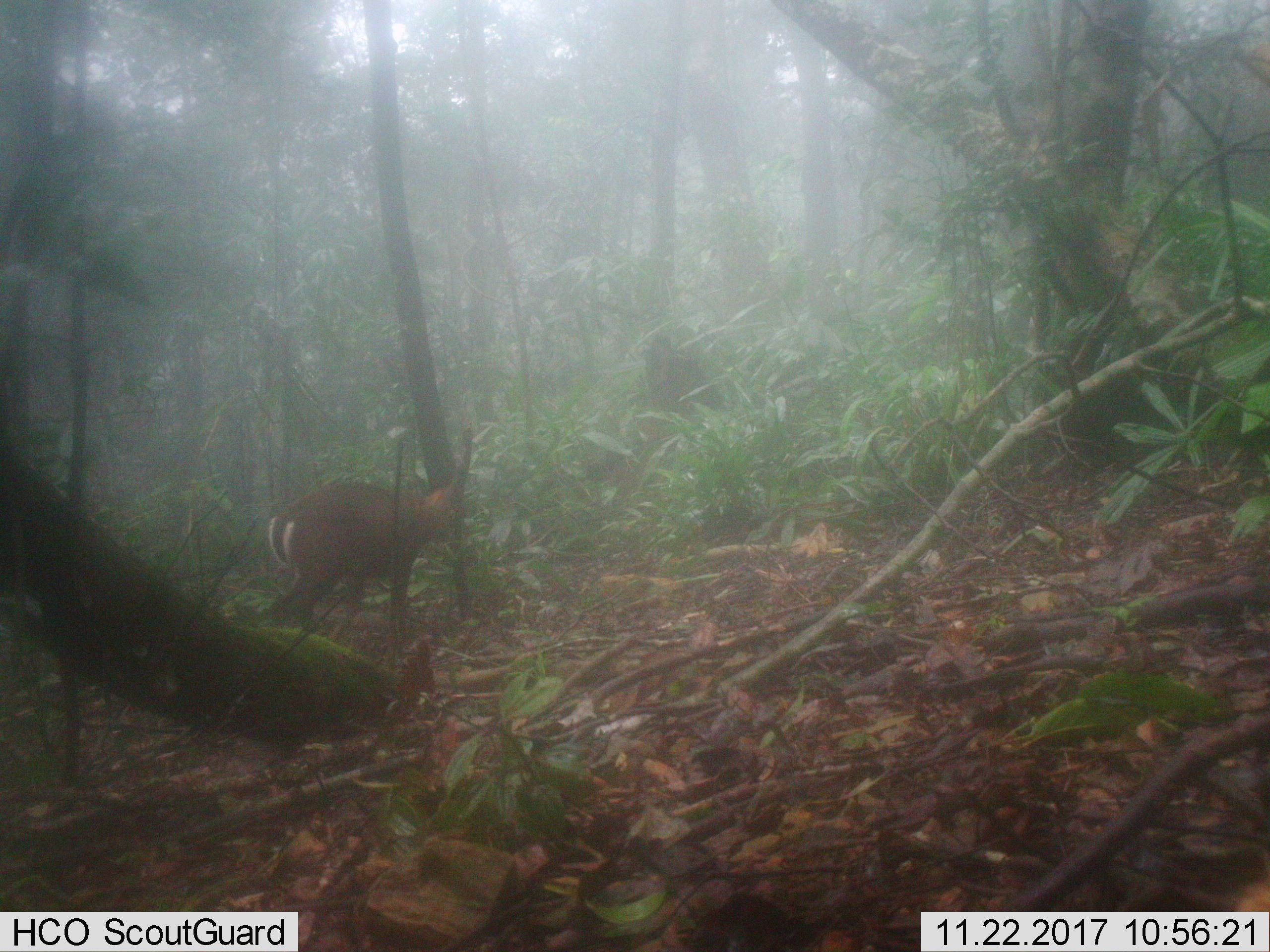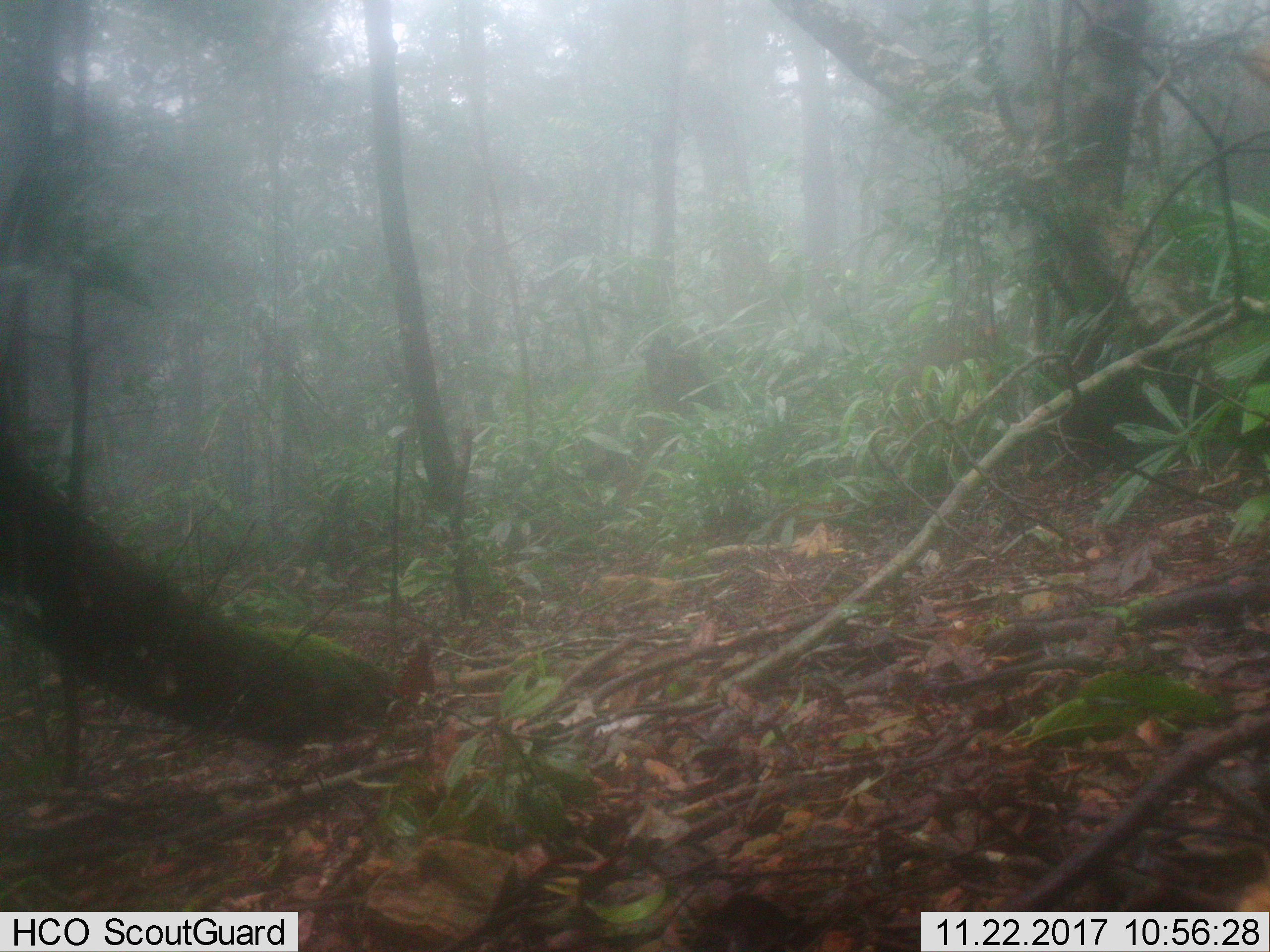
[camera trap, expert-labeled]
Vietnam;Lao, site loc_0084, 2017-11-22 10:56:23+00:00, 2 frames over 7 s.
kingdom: Animalia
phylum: Chordata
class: Mammalia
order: Artiodactyla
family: Cervidae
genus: Muntiacus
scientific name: Muntiacus rooseveltorum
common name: roosevelt's muntjac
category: roosevelts muntjac group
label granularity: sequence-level